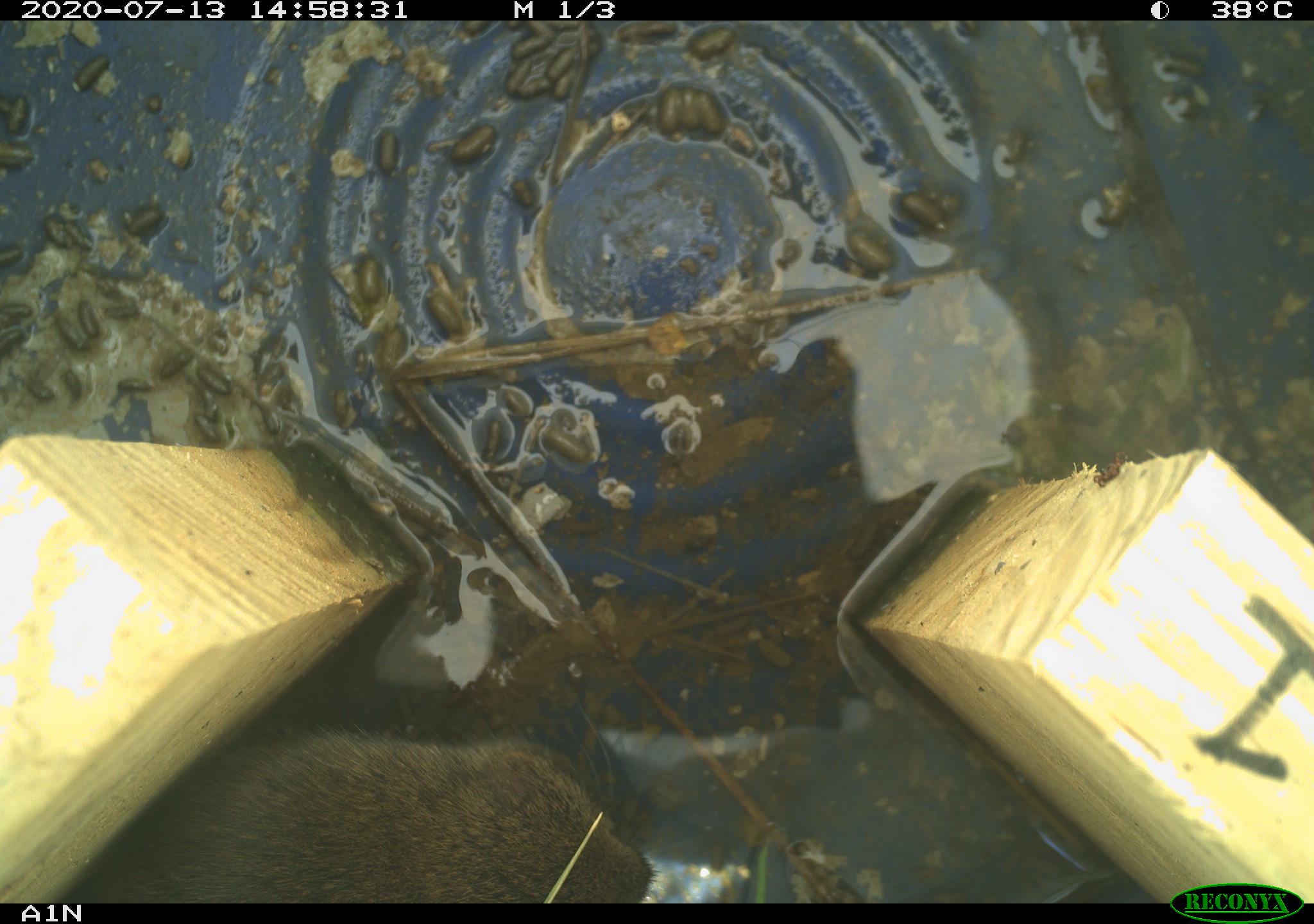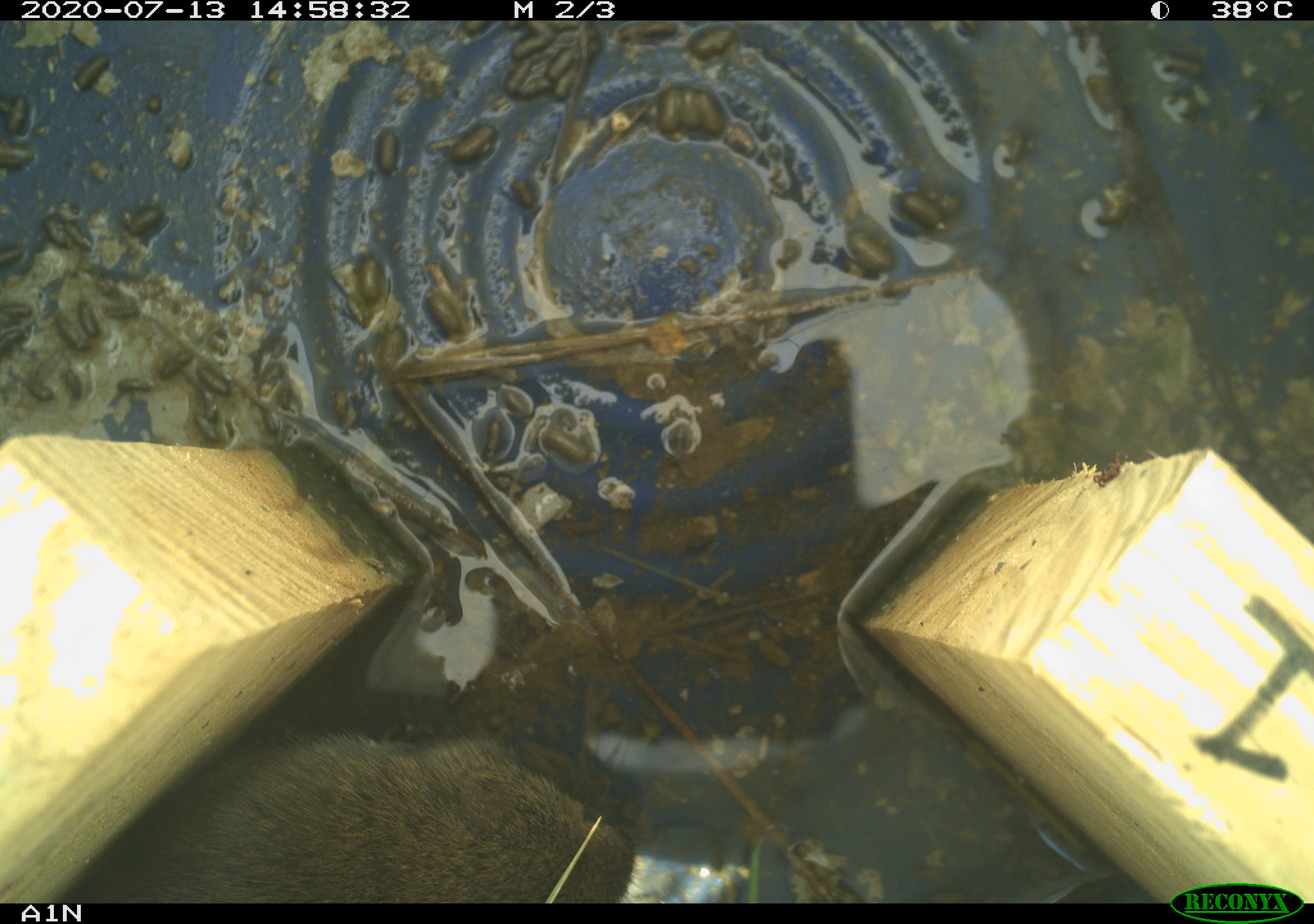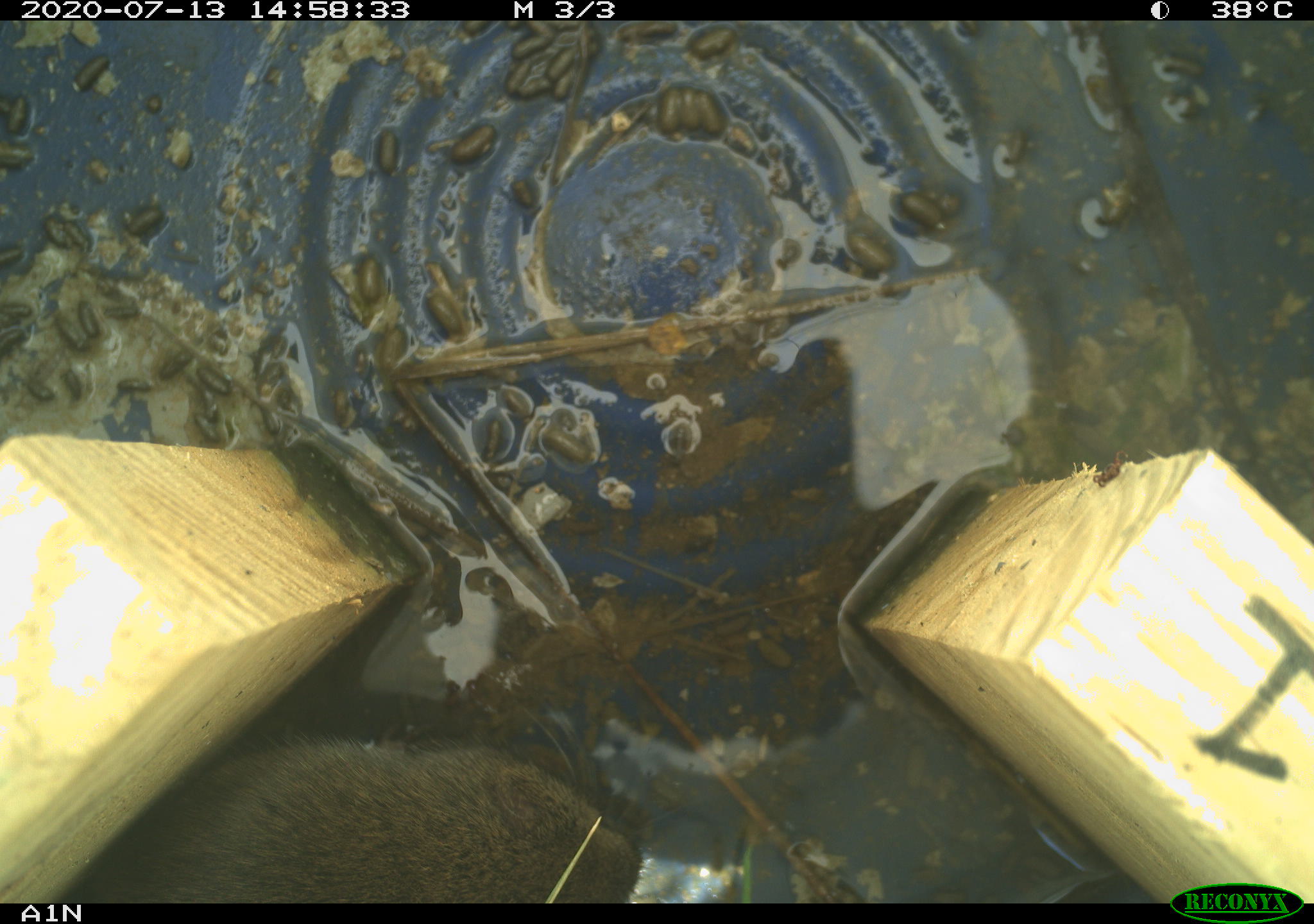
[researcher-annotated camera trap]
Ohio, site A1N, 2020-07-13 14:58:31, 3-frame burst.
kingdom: Animalia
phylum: Chordata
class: Mammalia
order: Rodentia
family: Cricetidae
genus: Microtus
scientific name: Microtus pennsylvanicus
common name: meadow vole